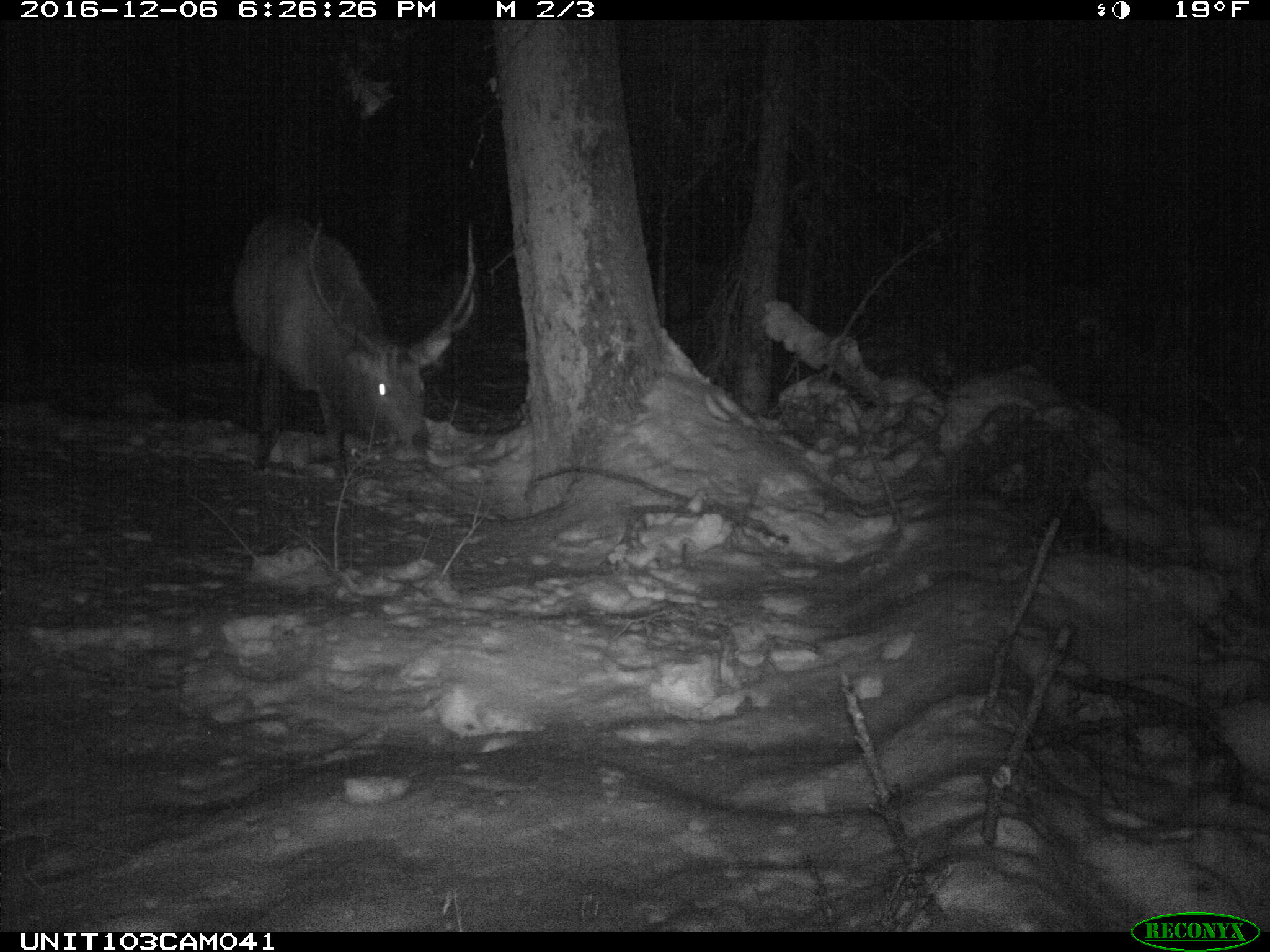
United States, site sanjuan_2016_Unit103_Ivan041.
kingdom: Animalia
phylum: Chordata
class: Mammalia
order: Artiodactyla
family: Cervidae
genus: Cervus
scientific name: Cervus elaphus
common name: red deer